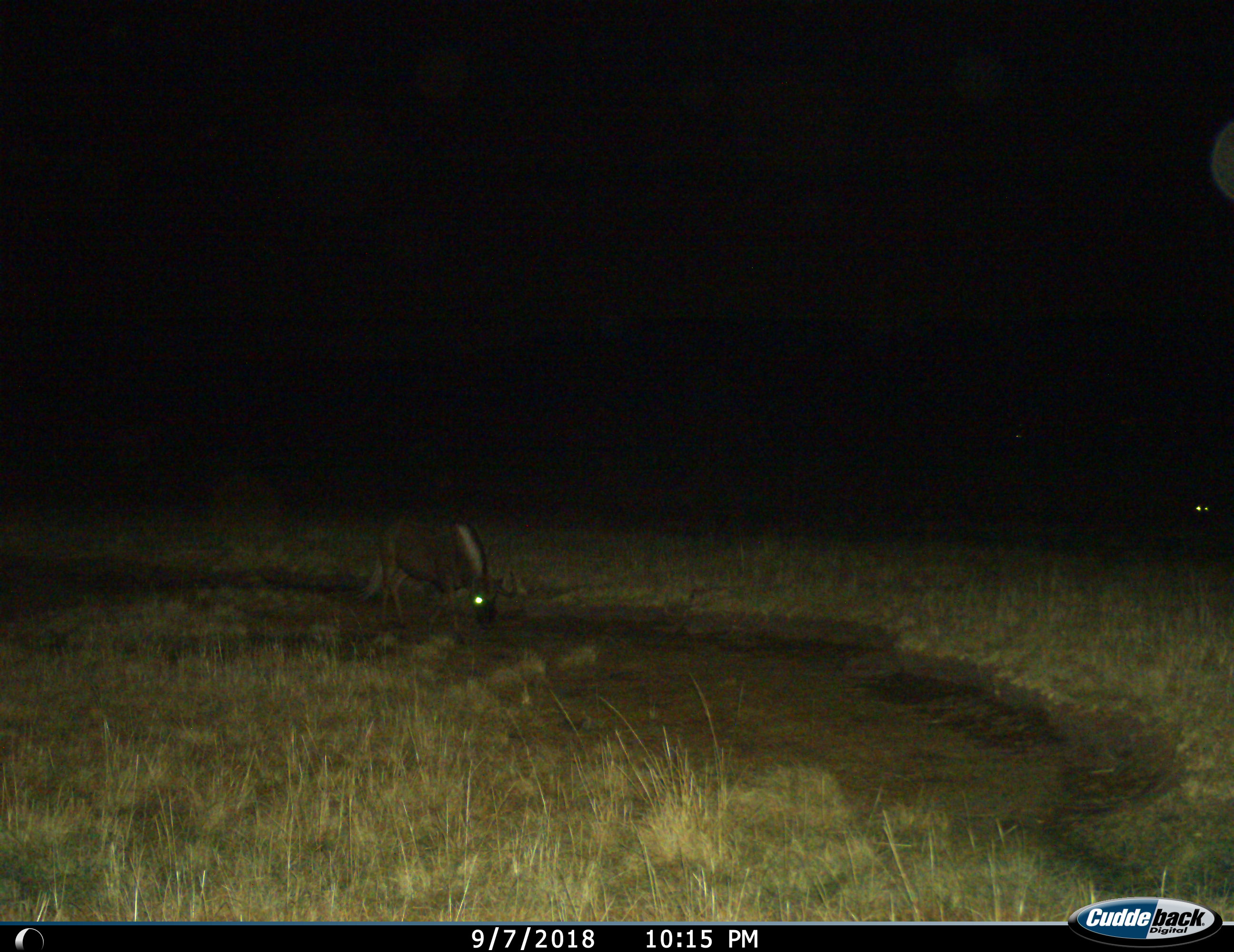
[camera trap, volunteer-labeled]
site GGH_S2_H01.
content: unidentified animal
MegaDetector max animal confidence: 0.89